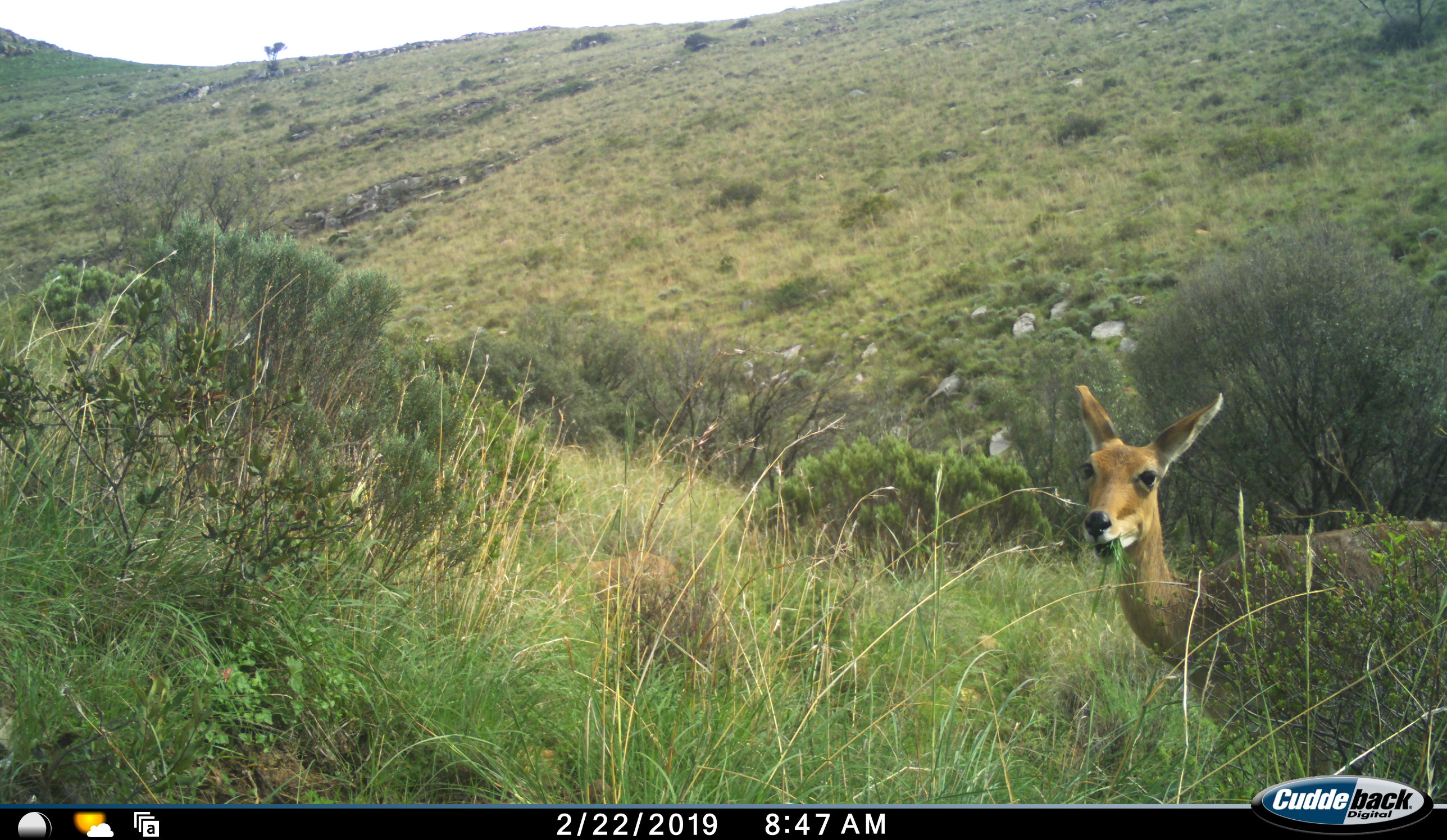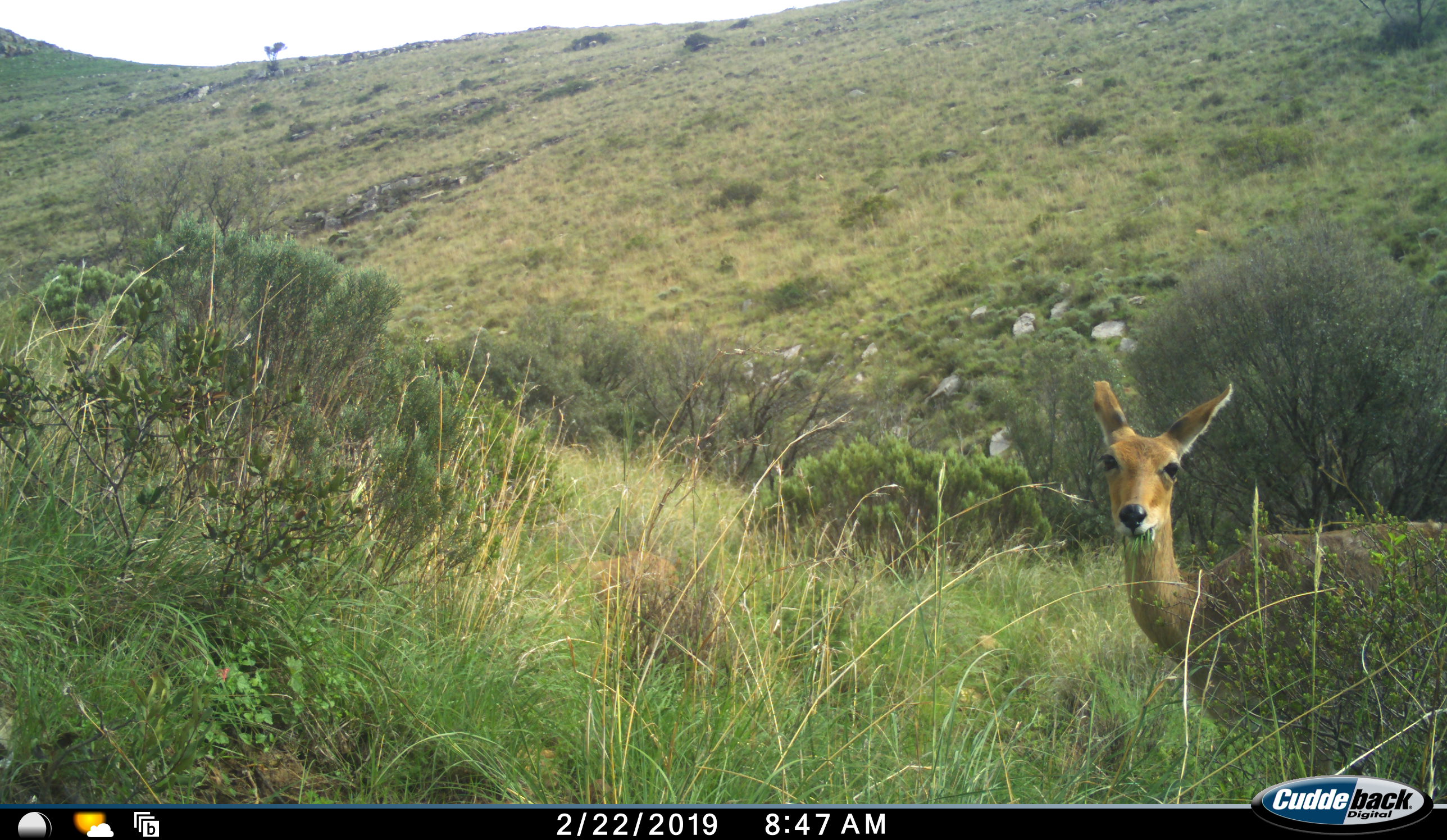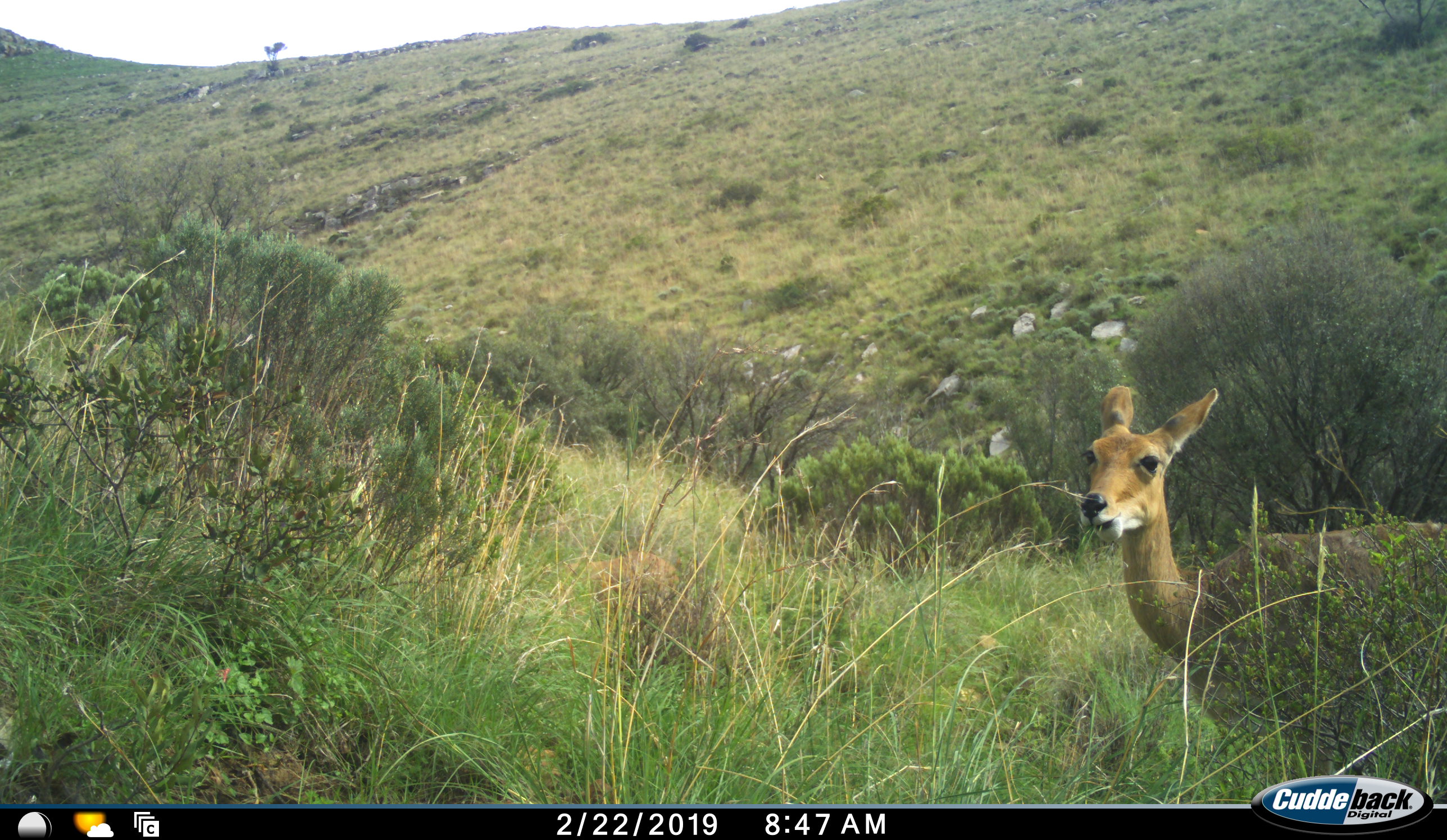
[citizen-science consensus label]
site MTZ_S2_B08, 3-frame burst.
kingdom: Animalia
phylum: Chordata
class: Mammalia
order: Artiodactyla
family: Bovidae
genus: Redunca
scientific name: Redunca fulvorufula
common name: mountain reedbuck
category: reedbuckmountain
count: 1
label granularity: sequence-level